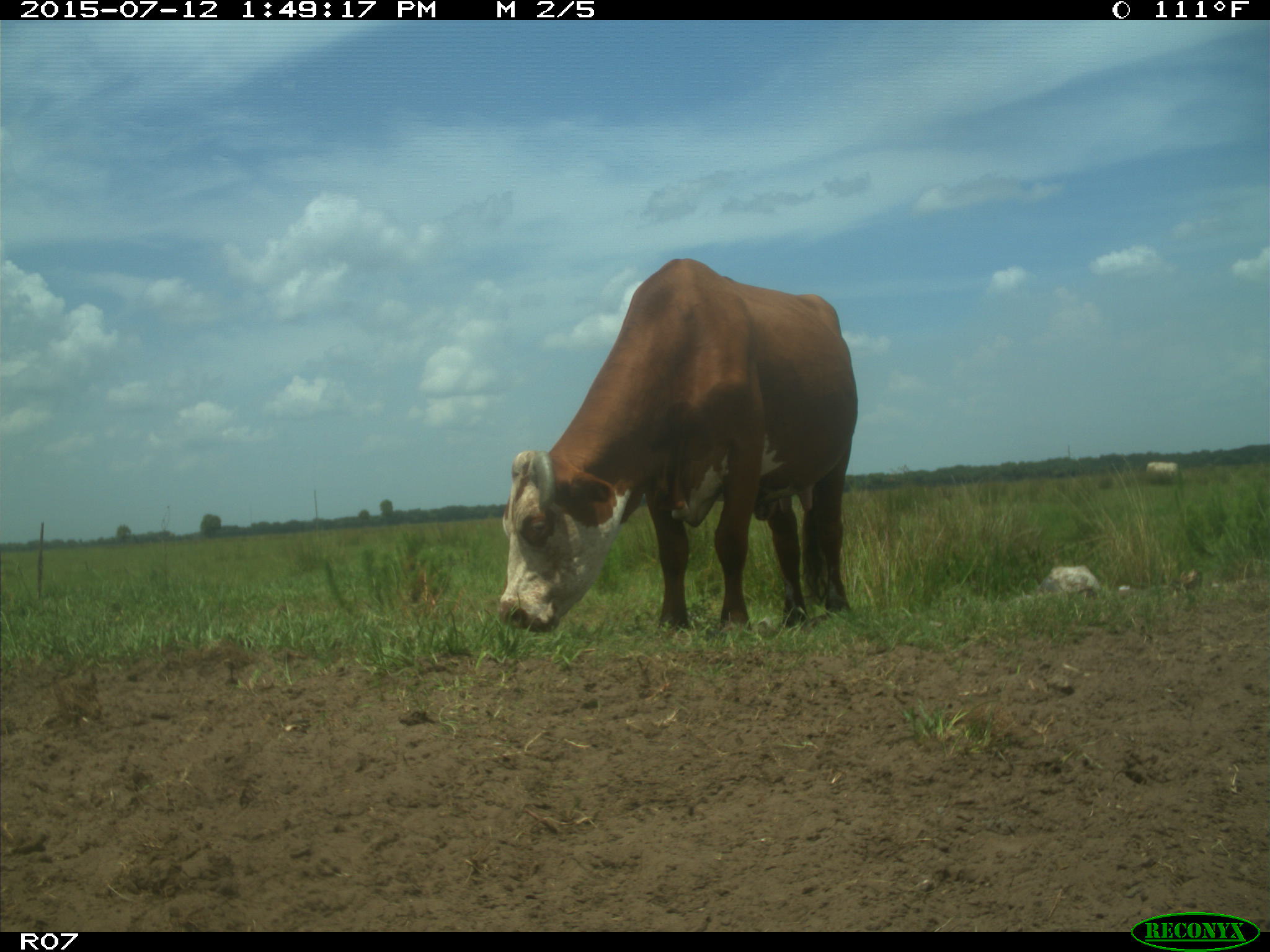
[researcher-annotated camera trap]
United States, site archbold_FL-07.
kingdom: Animalia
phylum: Chordata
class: Mammalia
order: Artiodactyla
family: Bovidae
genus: Bos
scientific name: Bos taurus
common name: domestic cow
Bos taurus (domestic cow).